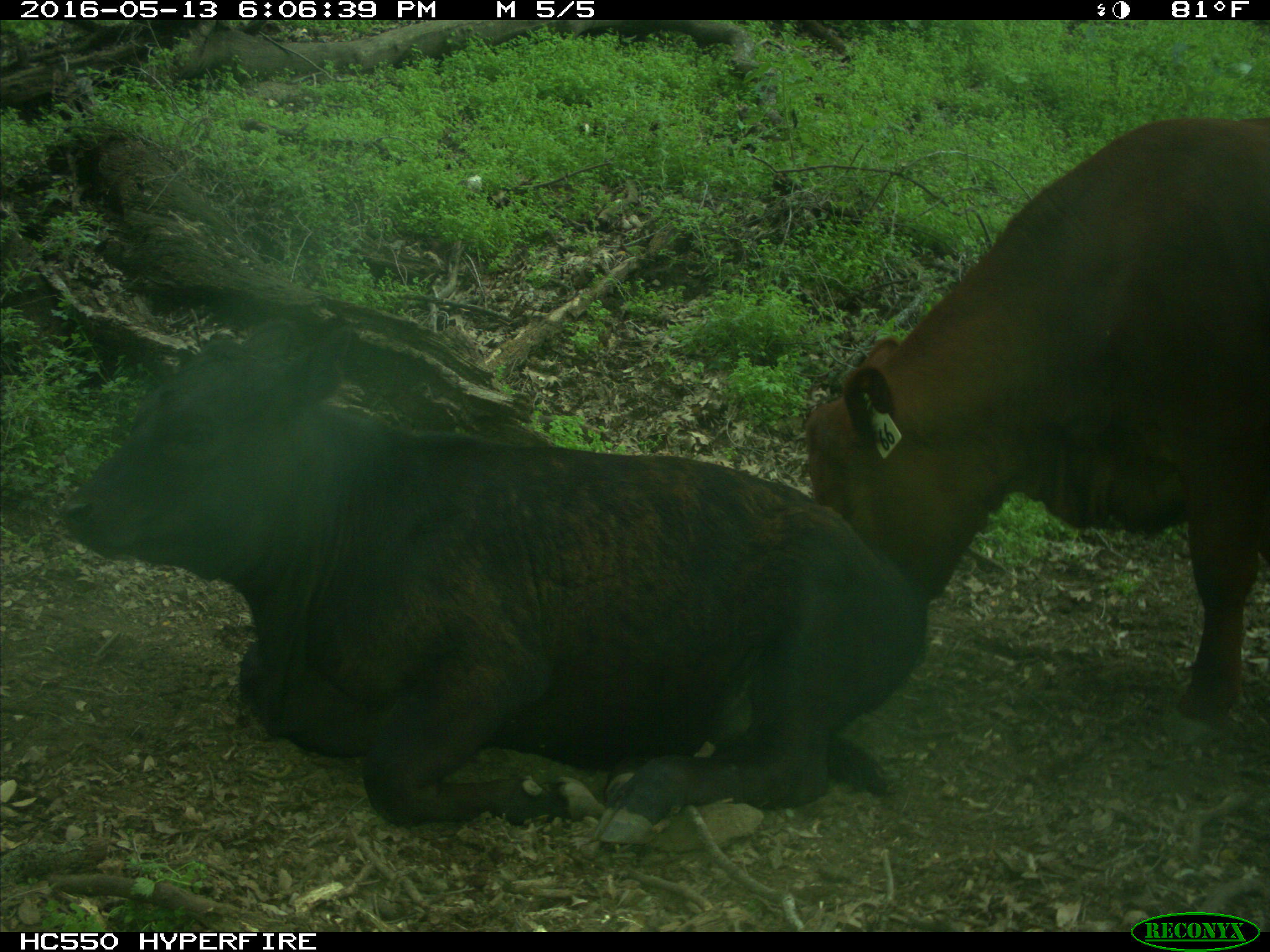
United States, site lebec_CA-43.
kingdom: Animalia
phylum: Chordata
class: Mammalia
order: Artiodactyla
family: Bovidae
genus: Bos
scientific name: Bos taurus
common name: domestic cow